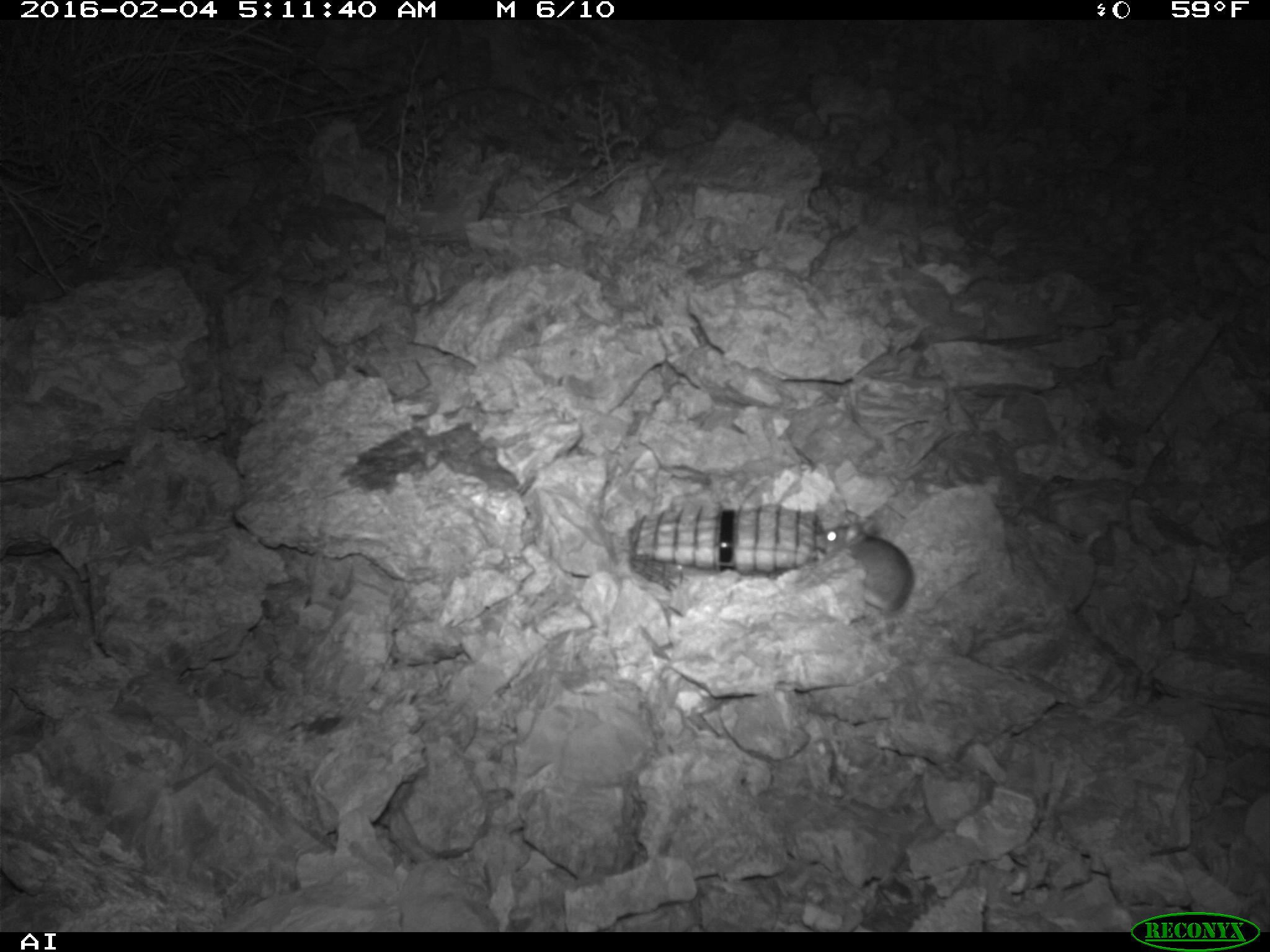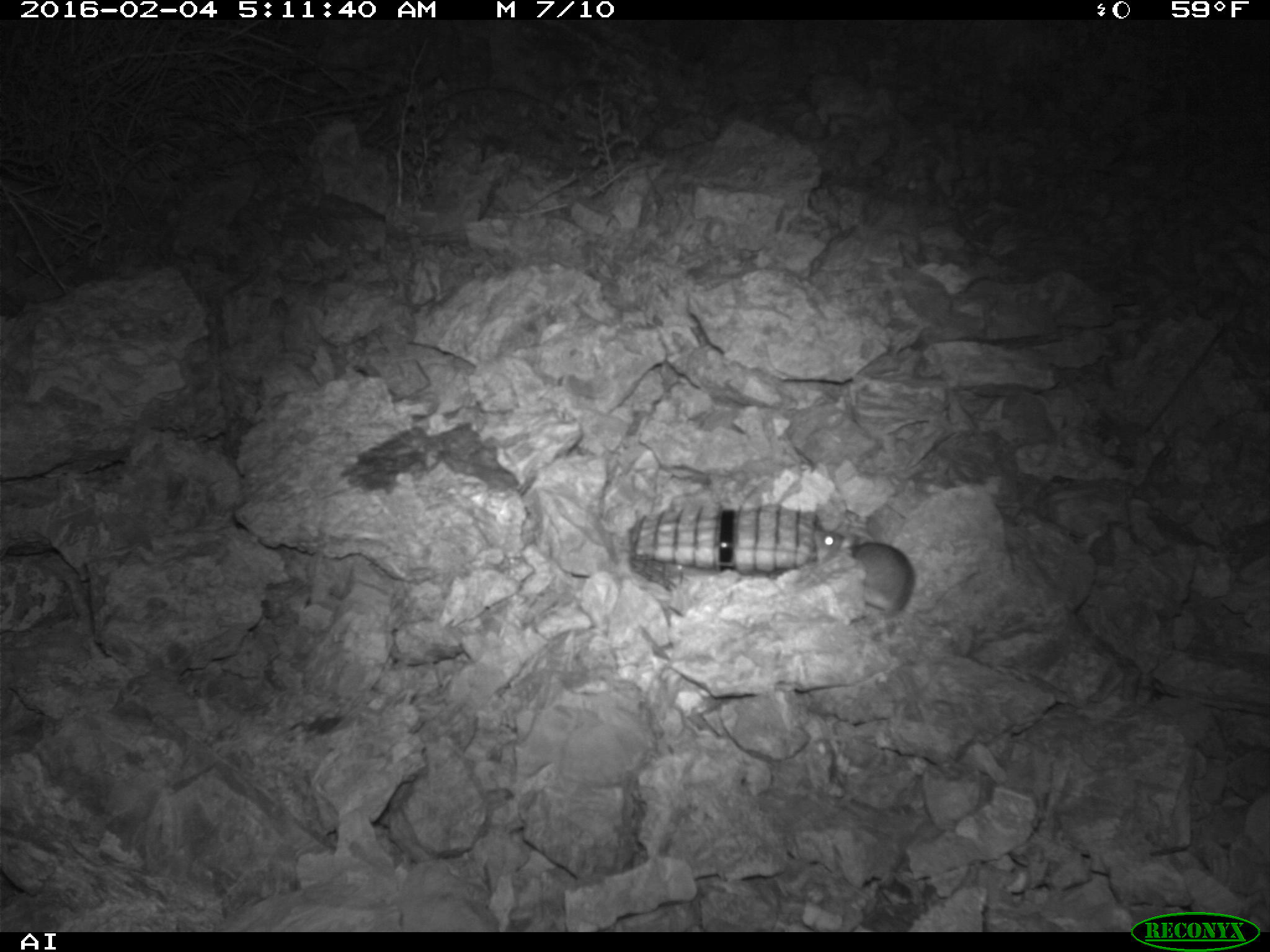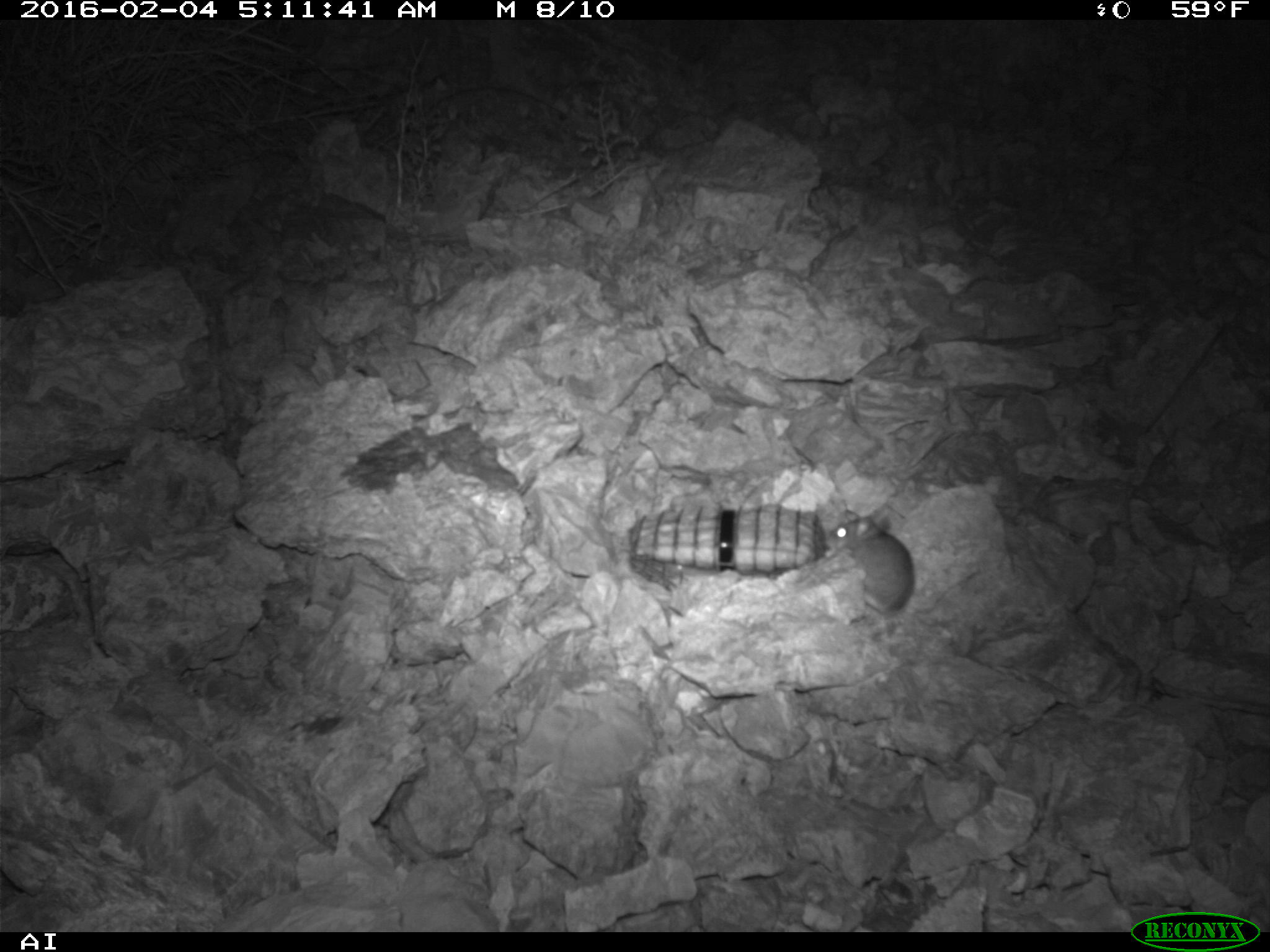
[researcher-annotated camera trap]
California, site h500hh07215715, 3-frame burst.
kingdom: Animalia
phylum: Chordata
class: Mammalia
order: Rodentia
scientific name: Rodentia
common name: rodent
Rodent (Rodentia).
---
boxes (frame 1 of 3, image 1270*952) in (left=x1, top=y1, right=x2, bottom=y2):
rodent: (left=817, top=507, right=913, bottom=624)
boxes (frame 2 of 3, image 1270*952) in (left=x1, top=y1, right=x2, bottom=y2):
rodent: (left=813, top=524, right=915, bottom=610)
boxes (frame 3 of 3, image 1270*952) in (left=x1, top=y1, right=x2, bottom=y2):
rodent: (left=825, top=509, right=916, bottom=615)